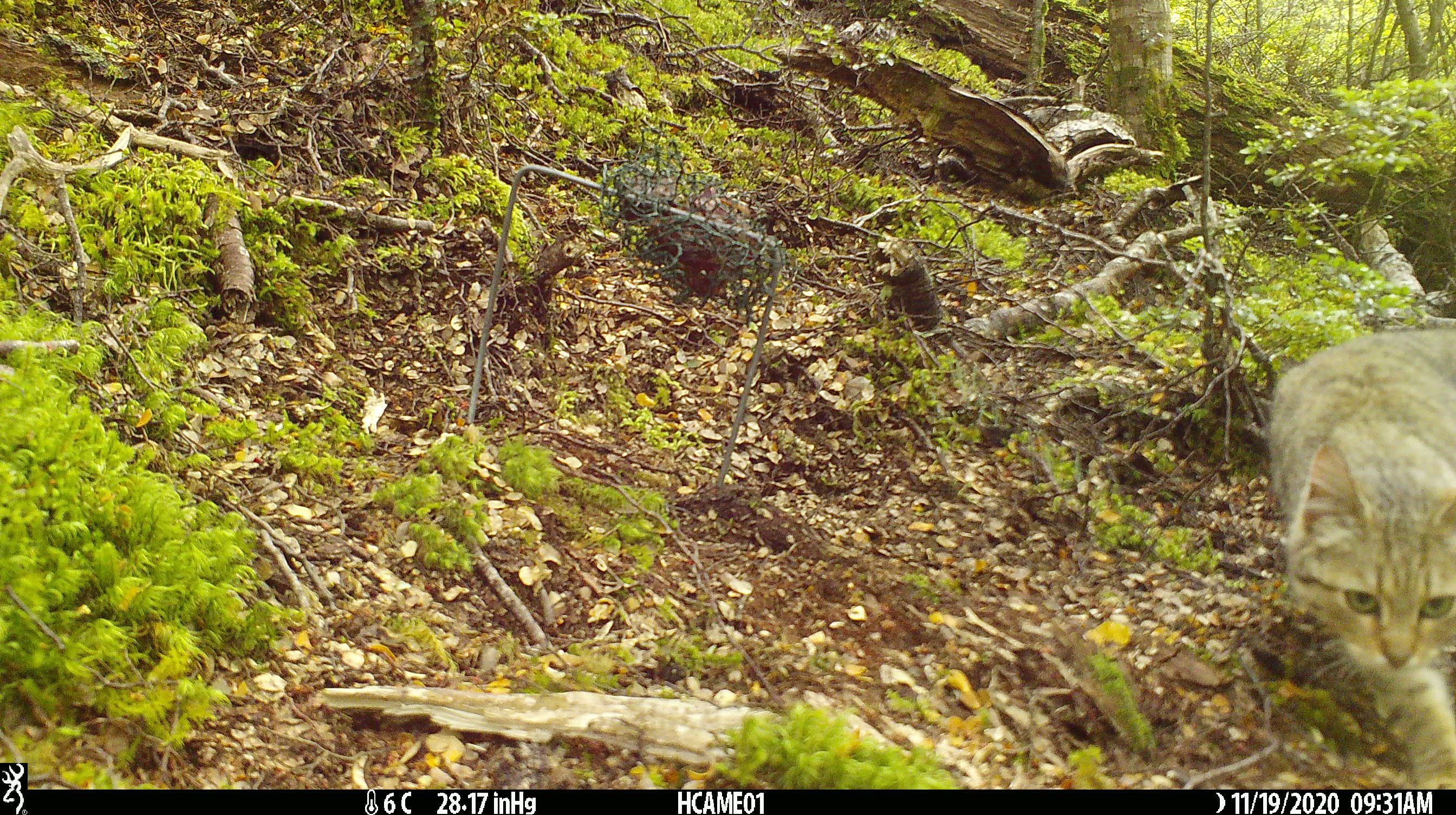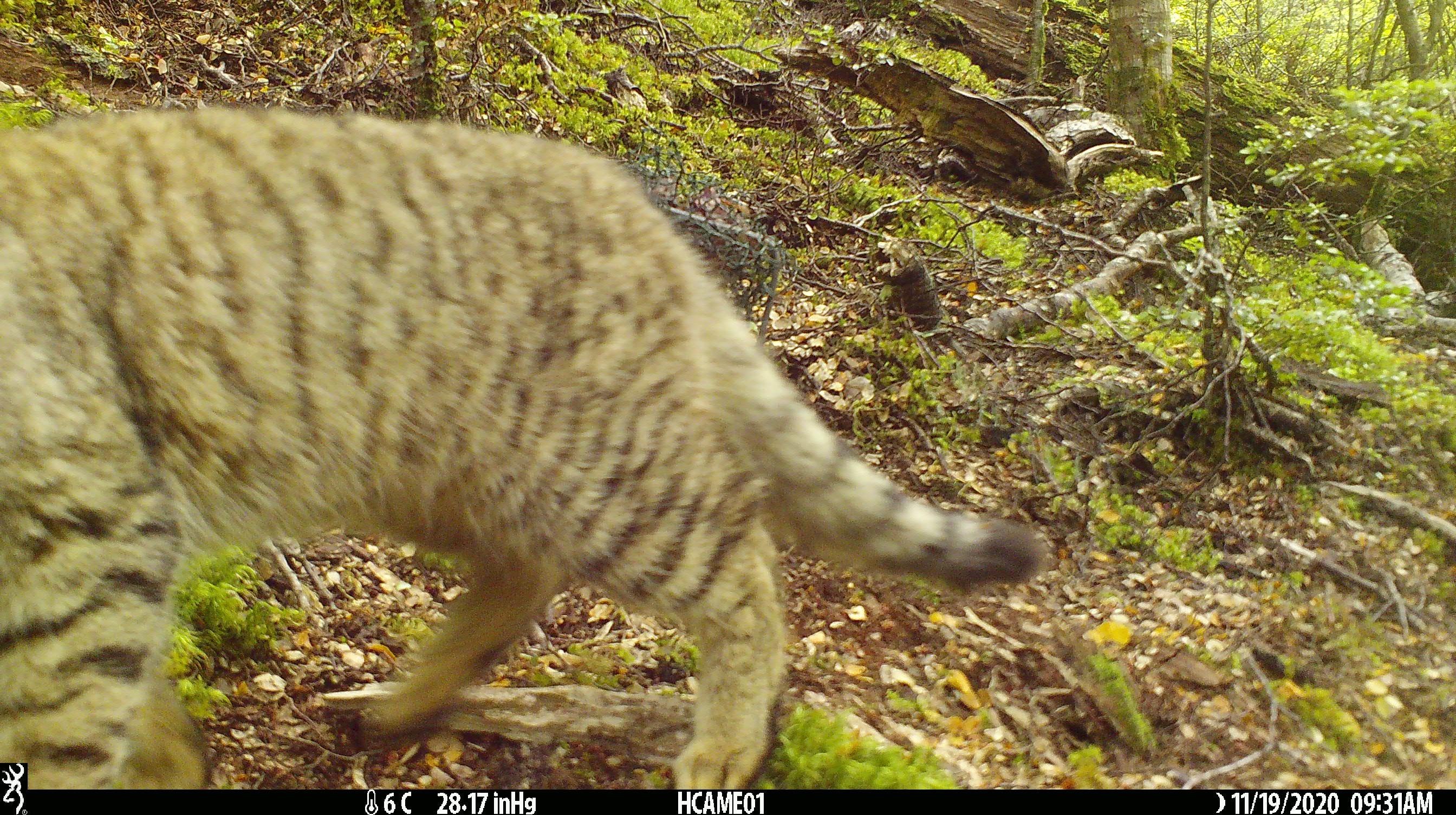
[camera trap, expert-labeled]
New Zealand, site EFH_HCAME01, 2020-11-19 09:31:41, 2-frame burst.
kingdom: Animalia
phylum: Chordata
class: Mammalia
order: Carnivora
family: Felidae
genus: Felis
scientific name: Felis catus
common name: domestic cat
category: cat